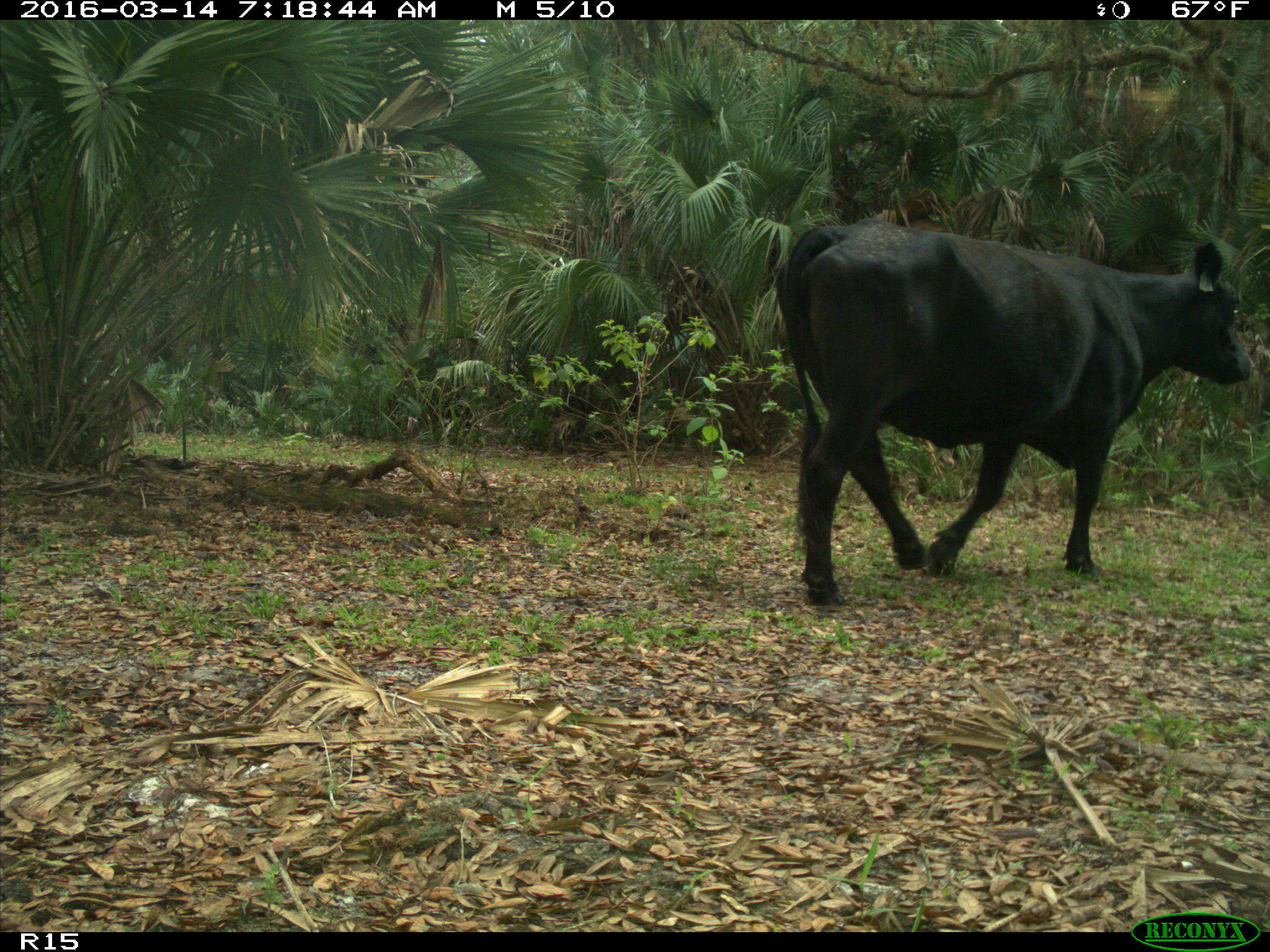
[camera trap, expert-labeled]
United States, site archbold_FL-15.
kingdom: Animalia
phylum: Chordata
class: Mammalia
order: Artiodactyla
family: Bovidae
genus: Bos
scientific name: Bos taurus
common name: domestic cow